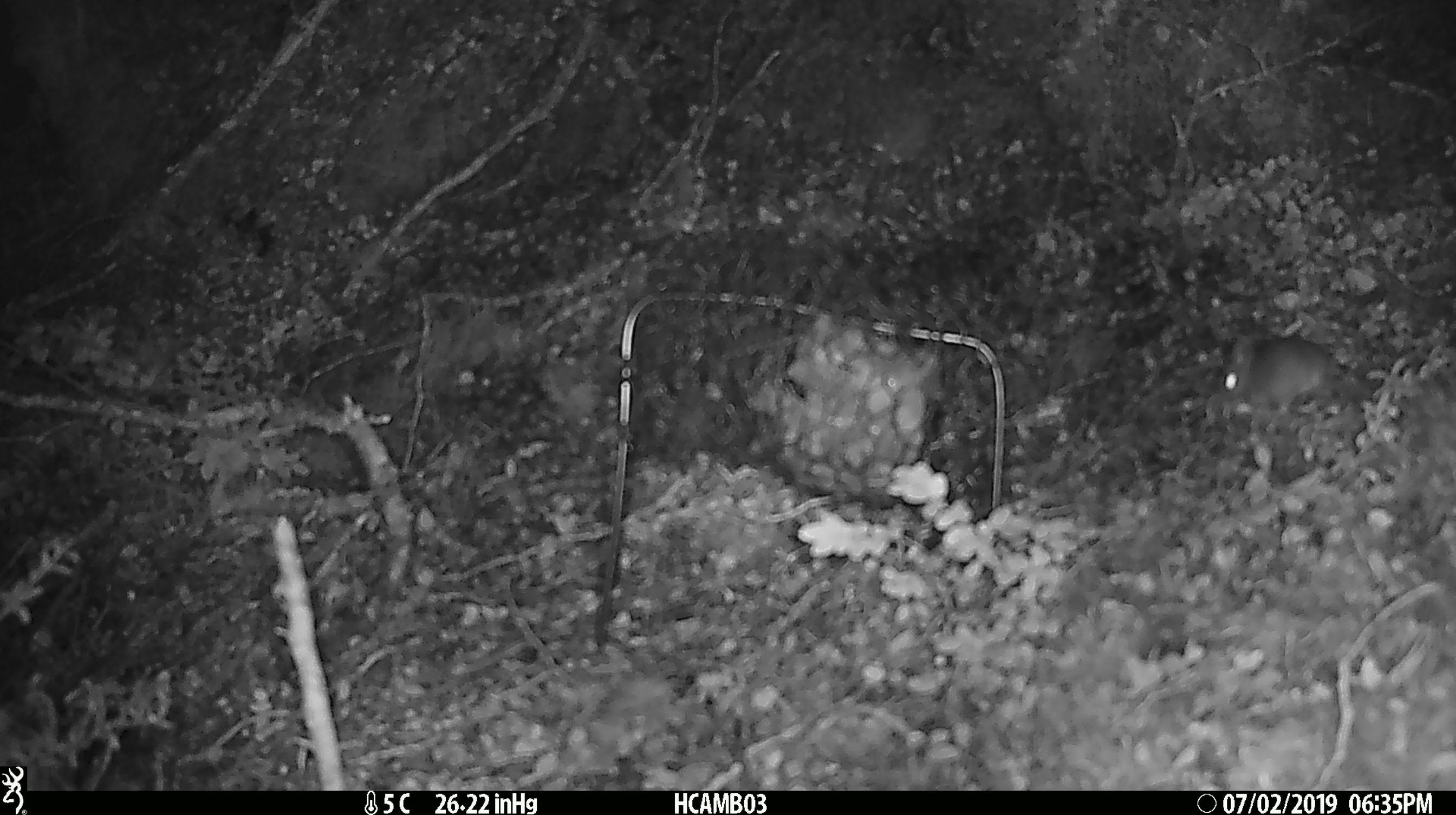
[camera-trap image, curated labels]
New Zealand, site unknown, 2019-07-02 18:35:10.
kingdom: Animalia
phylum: Chordata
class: Mammalia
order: Rodentia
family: Muridae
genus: Mus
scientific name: Mus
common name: mouse